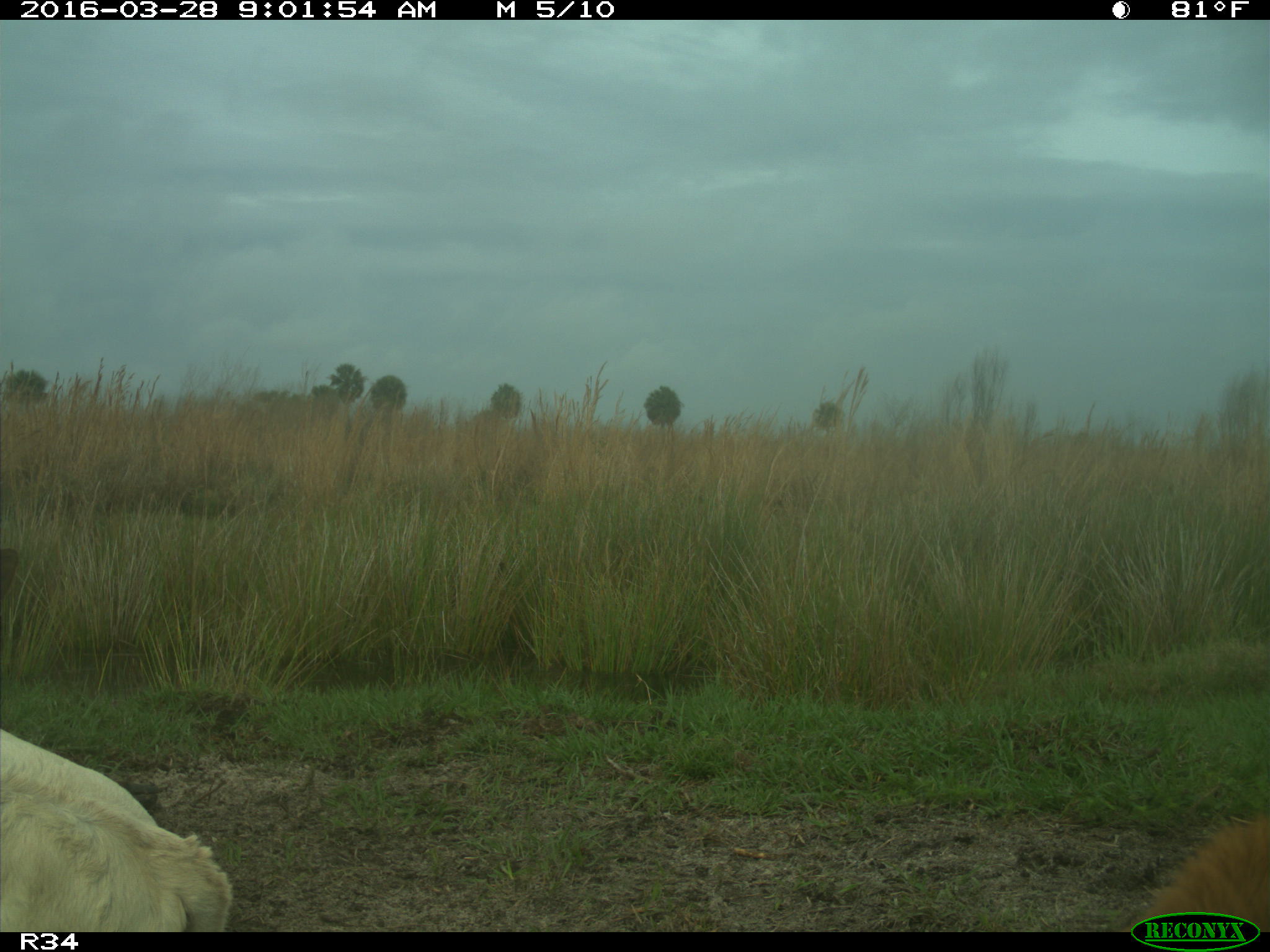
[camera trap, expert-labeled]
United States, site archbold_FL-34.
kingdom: Animalia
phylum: Chordata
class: Mammalia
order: Artiodactyla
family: Bovidae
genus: Bos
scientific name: Bos taurus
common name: domestic cow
Bos taurus (domestic cow).